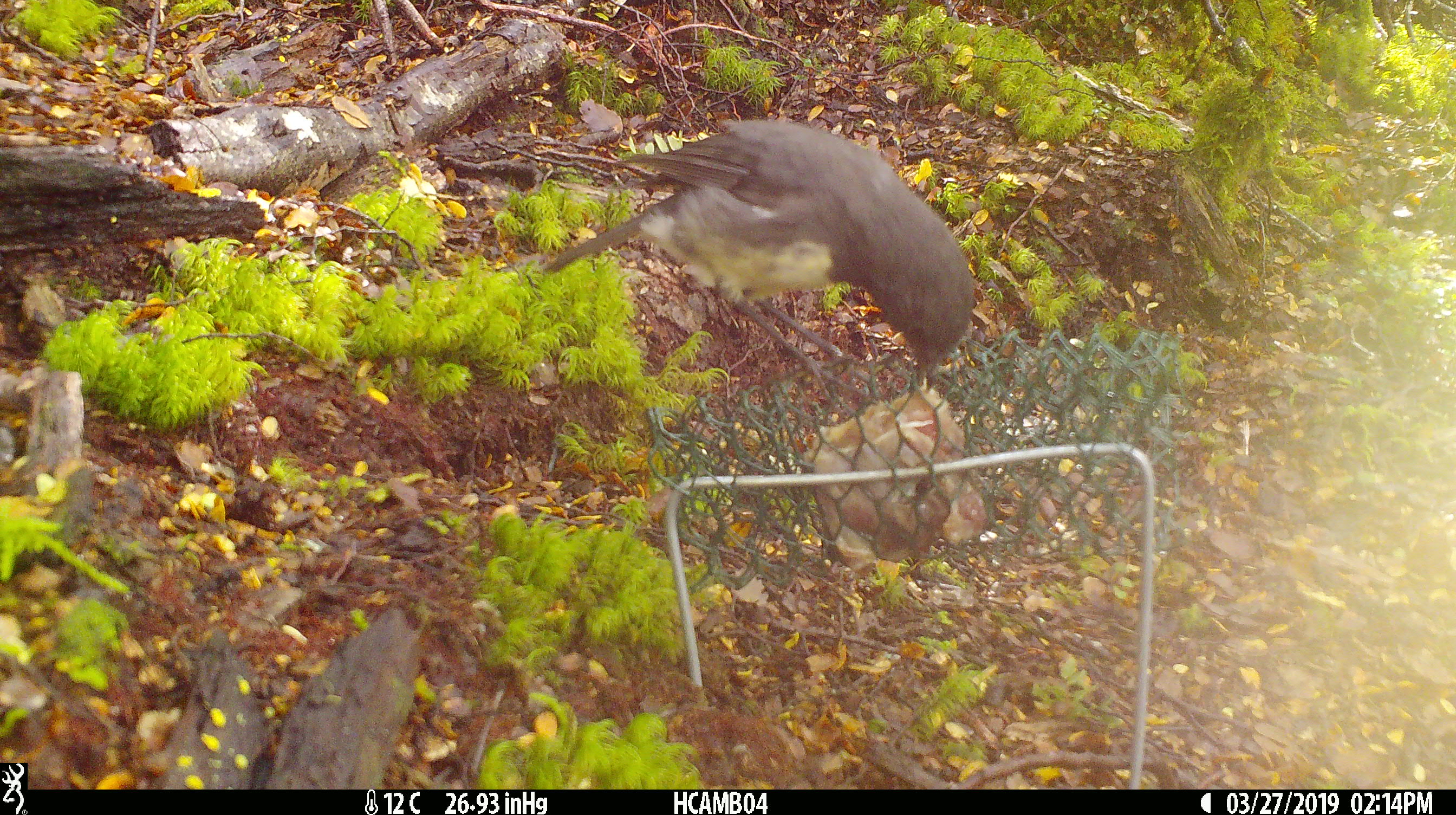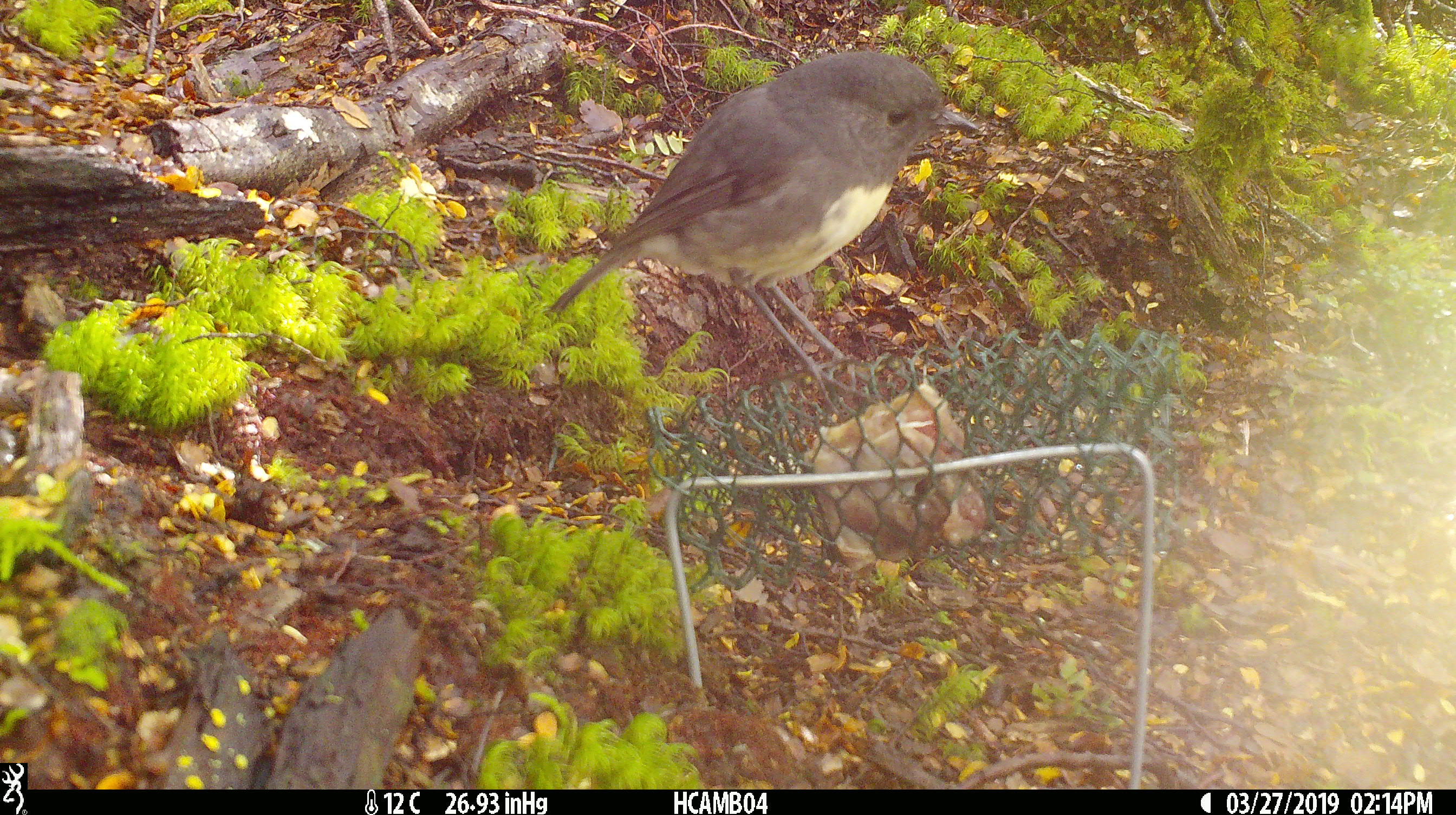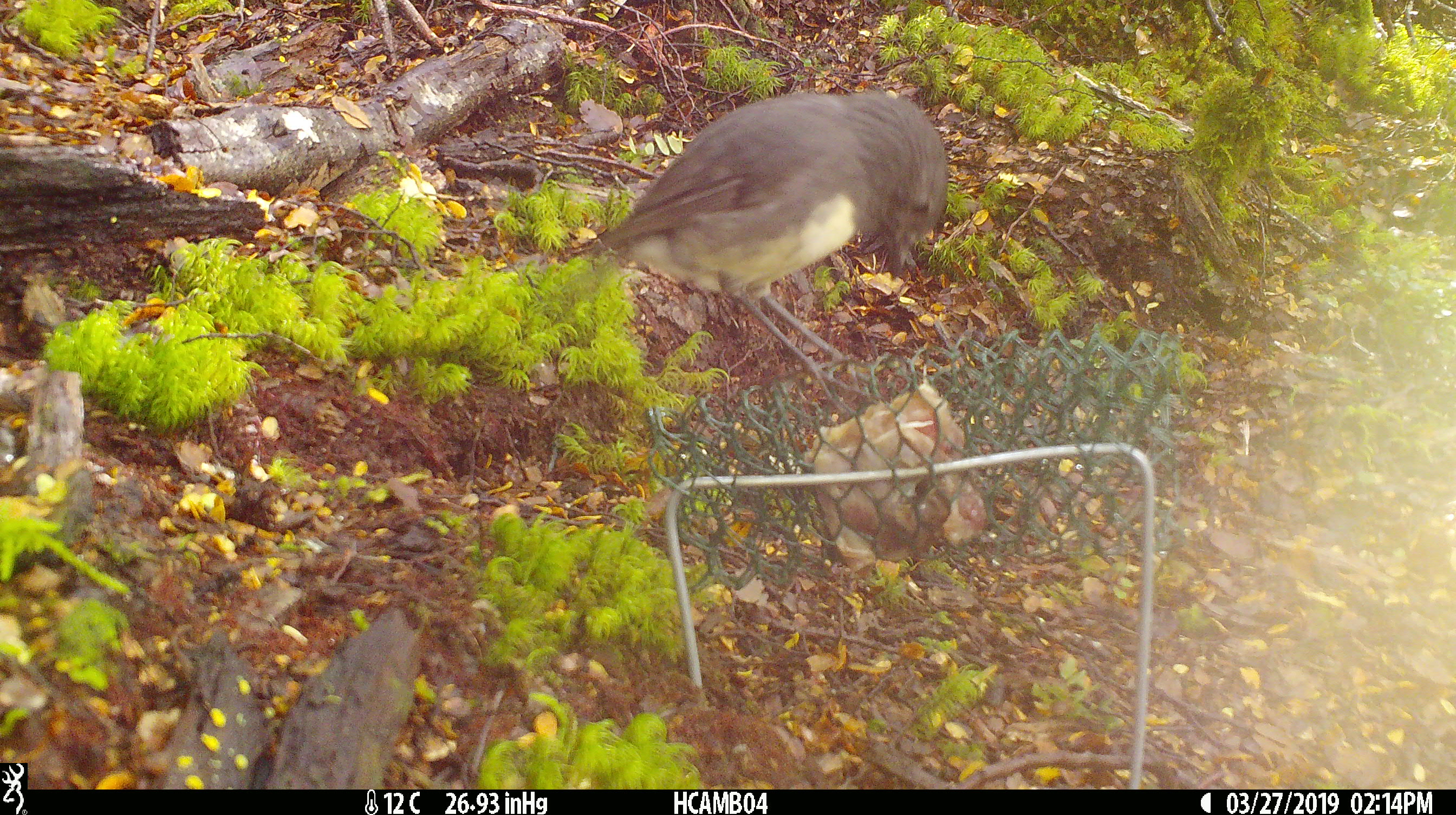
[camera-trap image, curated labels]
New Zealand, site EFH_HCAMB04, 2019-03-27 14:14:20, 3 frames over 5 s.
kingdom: Animalia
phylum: Chordata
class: Aves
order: Passeriformes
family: Petroicidae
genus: Petroica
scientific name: Petroica australis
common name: new zealand robin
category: robin